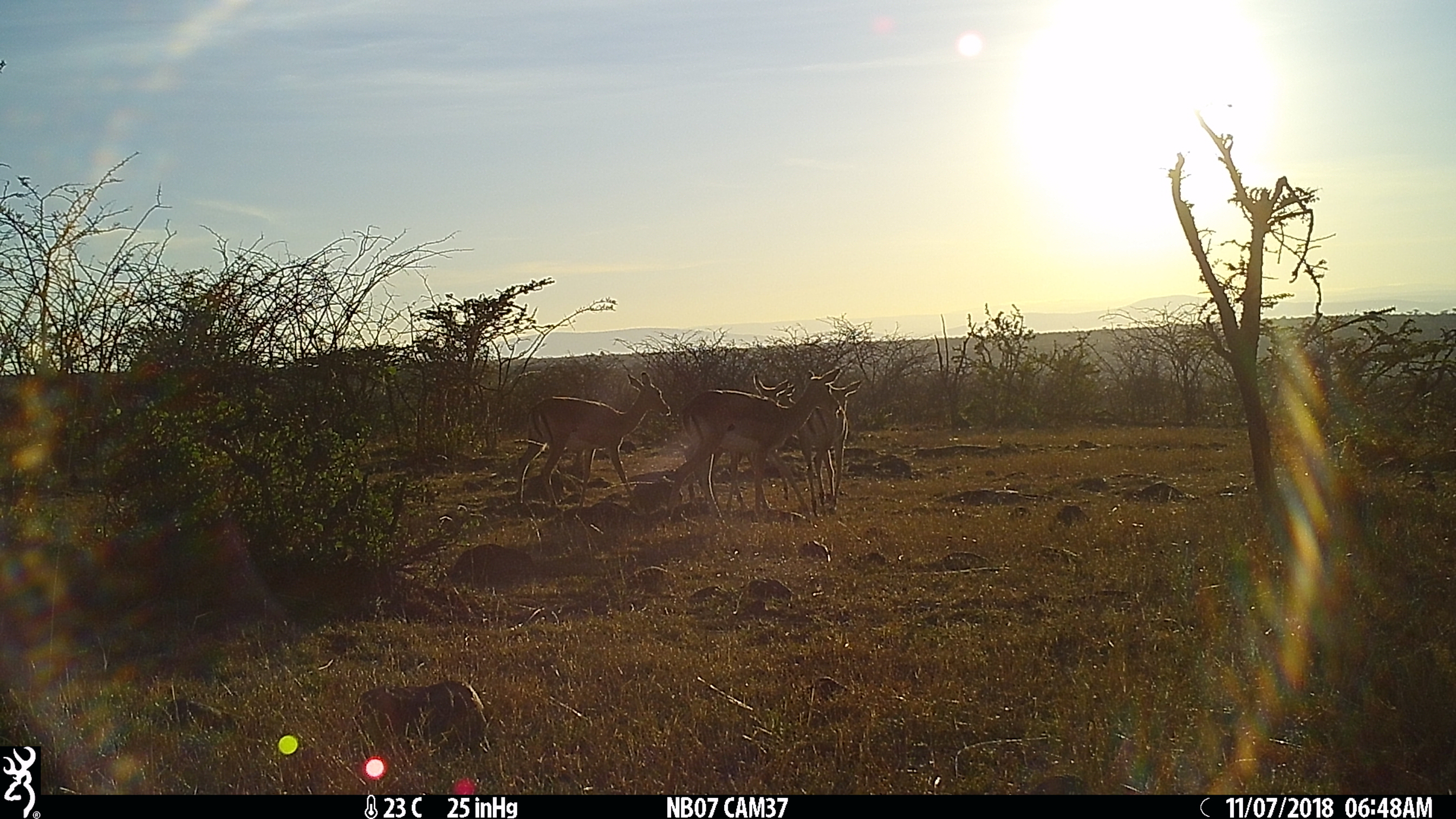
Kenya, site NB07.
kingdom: Animalia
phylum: Chordata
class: Mammalia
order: Artiodactyla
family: Bovidae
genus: Aepyceros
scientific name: Aepyceros melampus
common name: impala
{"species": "impala (Aepyceros melampus)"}